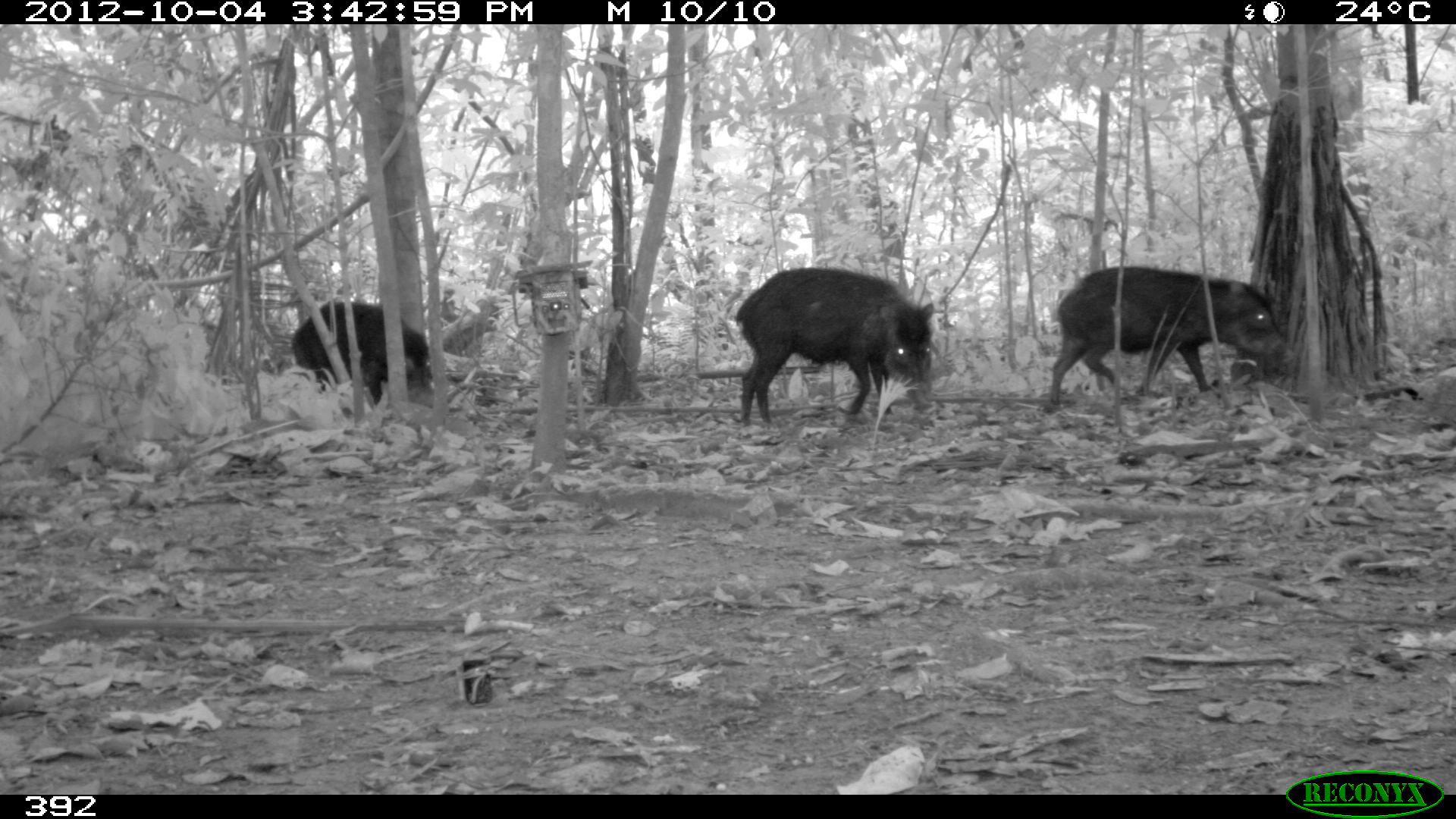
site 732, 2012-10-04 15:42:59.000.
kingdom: Animalia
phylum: Chordata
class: Mammalia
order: Artiodactyla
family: Tayassuidae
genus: Tayassu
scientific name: Tayassu pecari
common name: white-lipped peccary